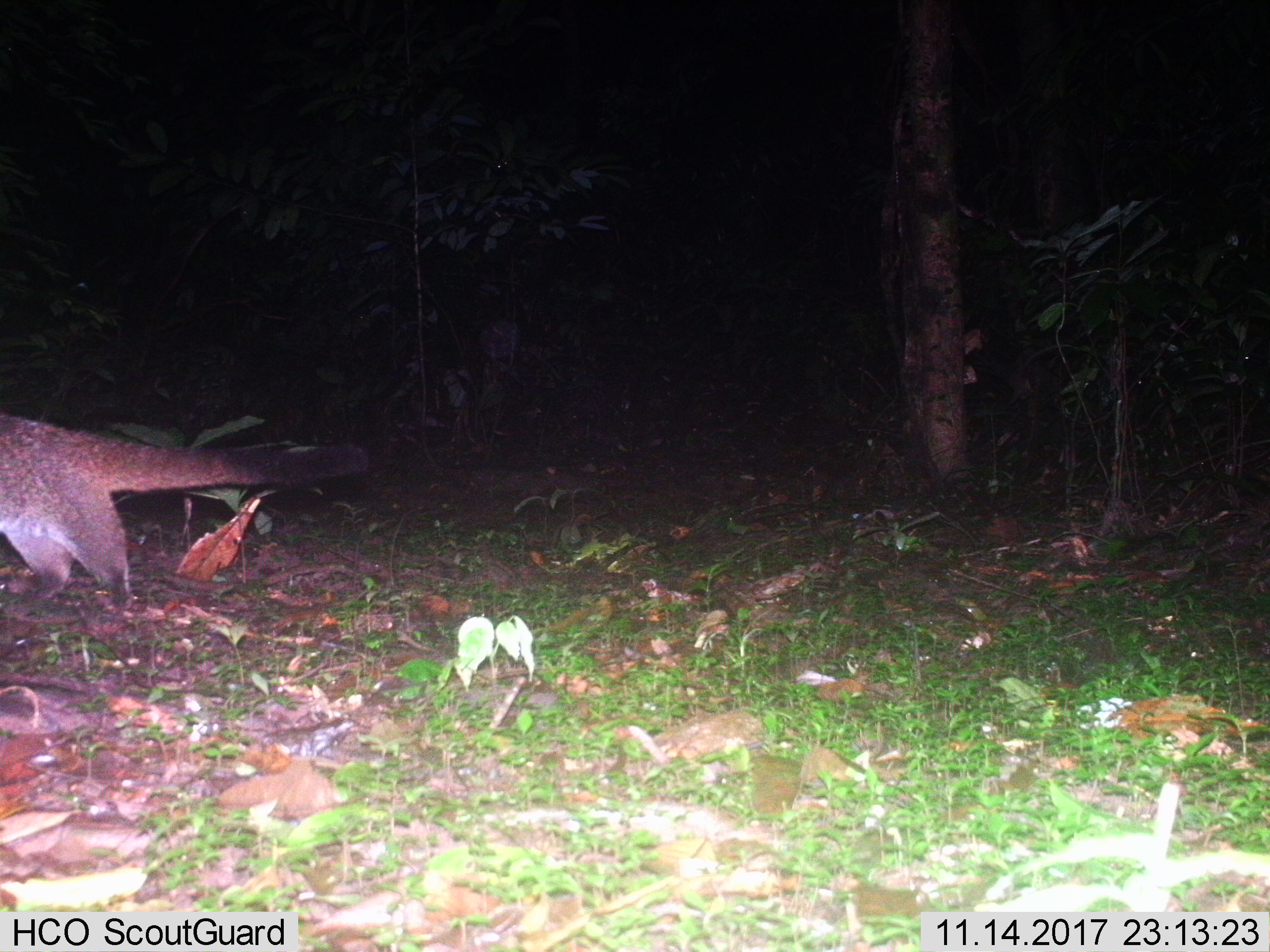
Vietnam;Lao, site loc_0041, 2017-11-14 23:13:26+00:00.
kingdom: Animalia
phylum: Chordata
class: Mammalia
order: Carnivora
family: Viverridae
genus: Paguma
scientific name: Paguma larvata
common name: masked palm civet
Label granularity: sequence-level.